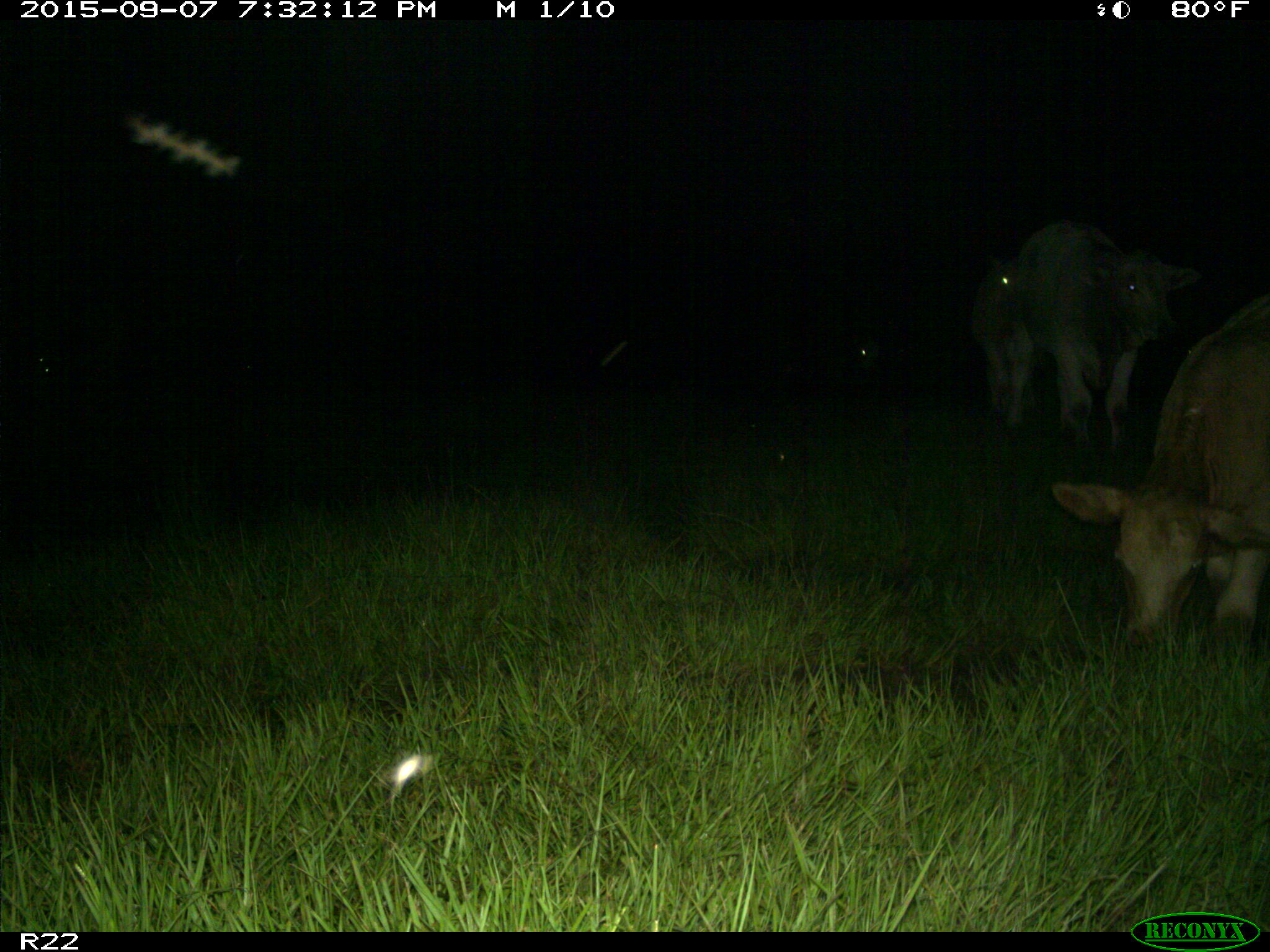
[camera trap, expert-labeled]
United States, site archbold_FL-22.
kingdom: Animalia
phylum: Chordata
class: Mammalia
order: Artiodactyla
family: Bovidae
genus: Bos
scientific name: Bos taurus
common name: domestic cow